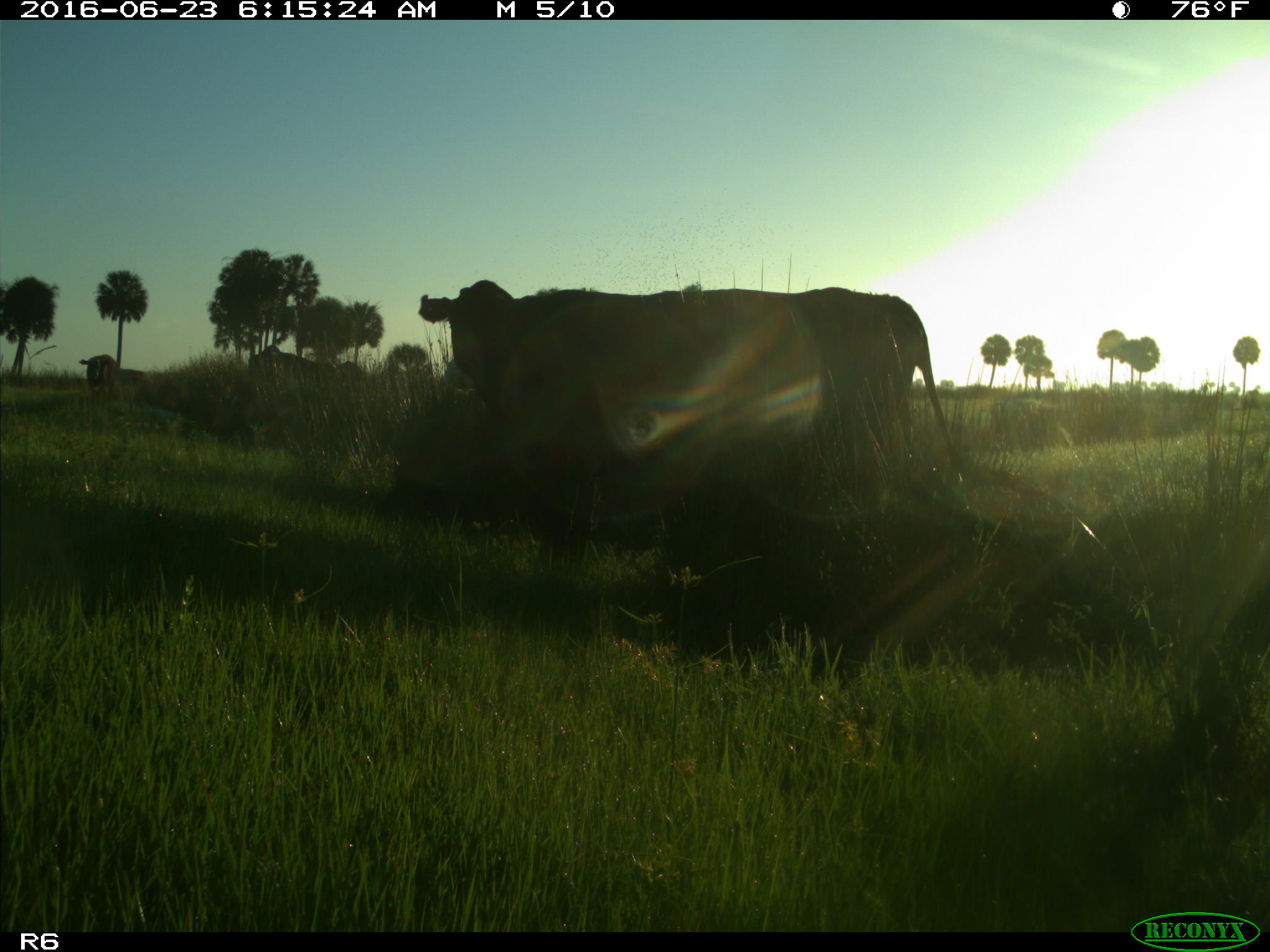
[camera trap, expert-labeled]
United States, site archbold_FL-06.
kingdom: Animalia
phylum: Chordata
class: Mammalia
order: Artiodactyla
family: Bovidae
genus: Bos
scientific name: Bos taurus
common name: domestic cow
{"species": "Bos taurus (domestic cow)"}